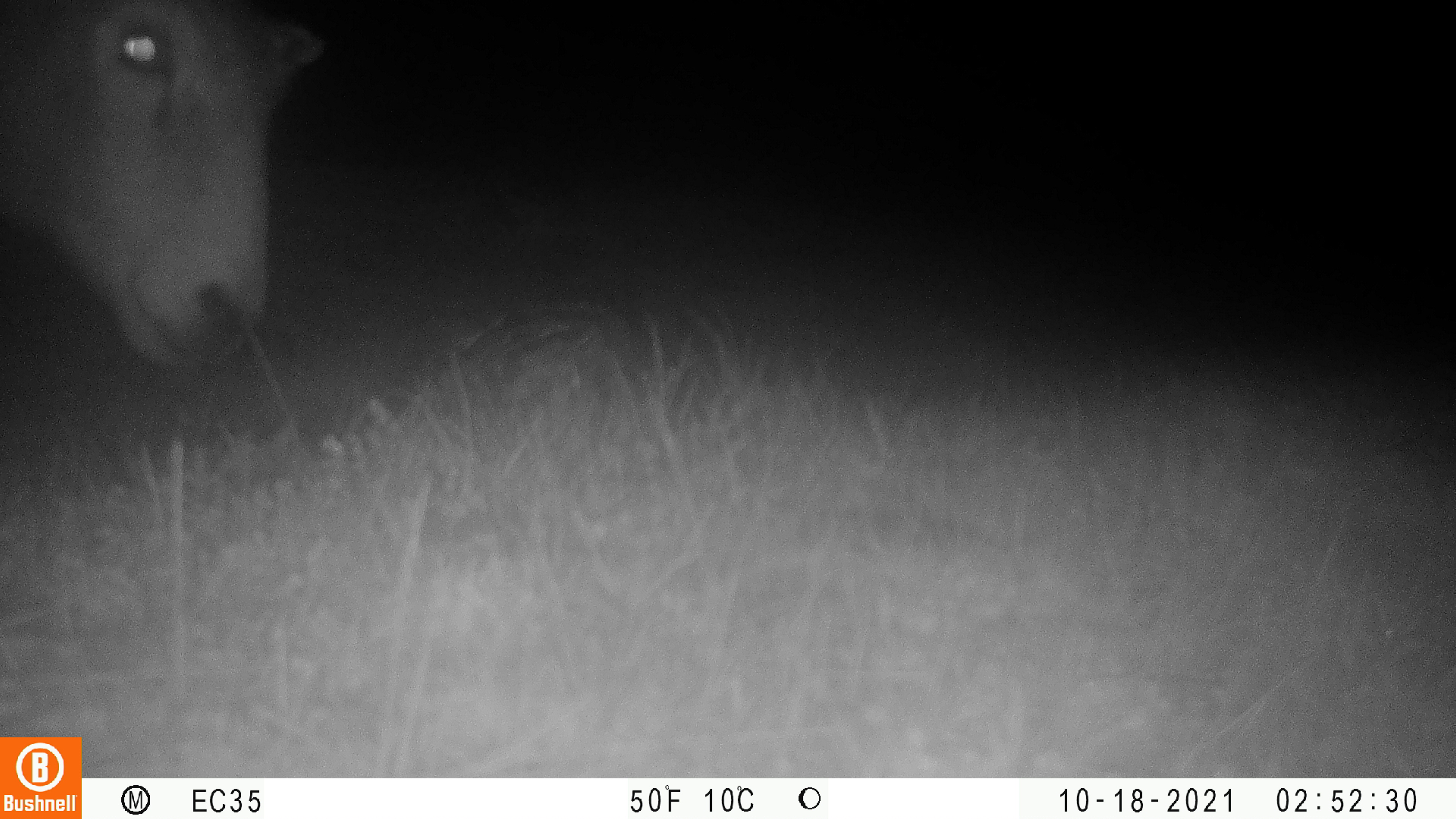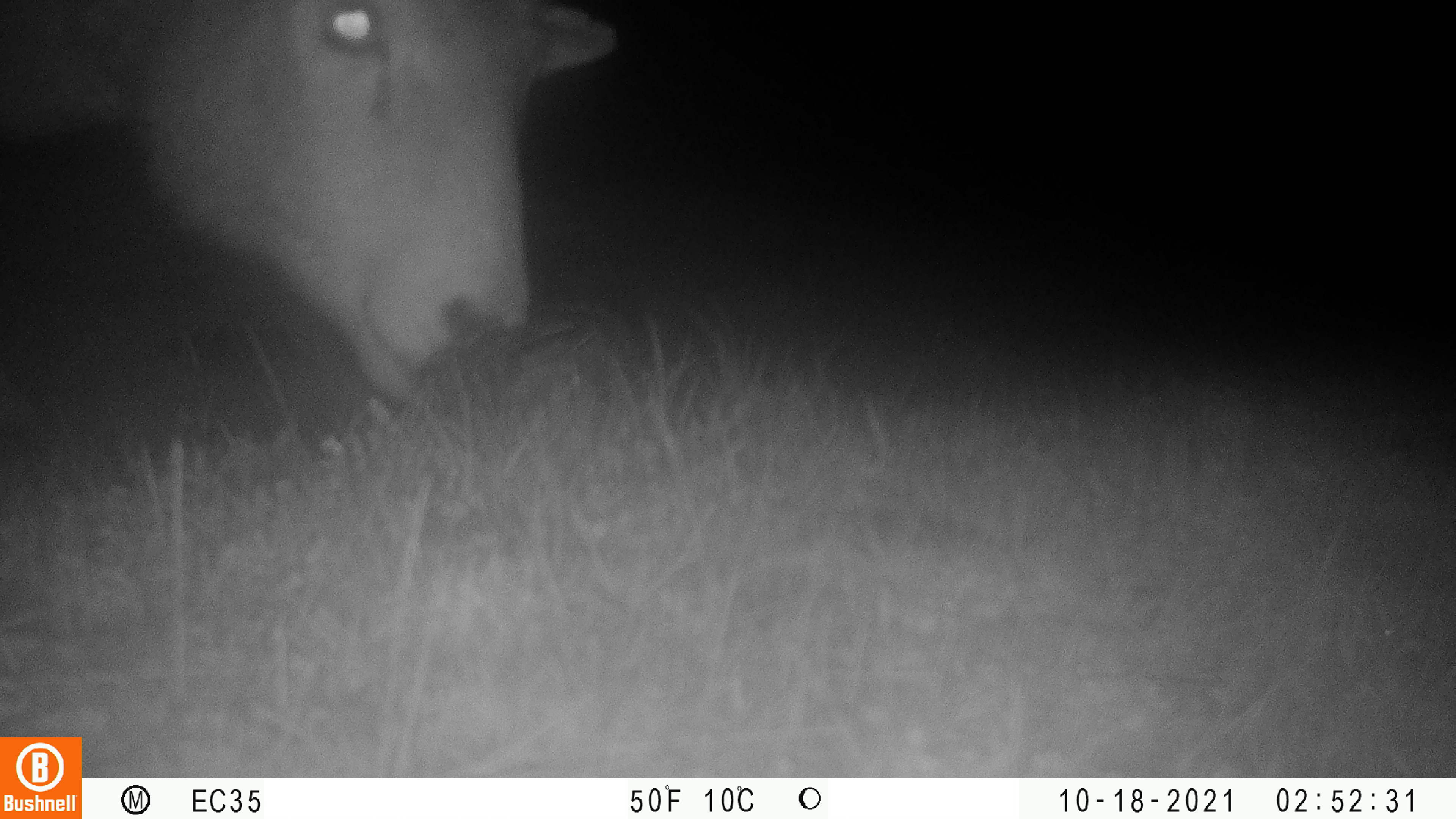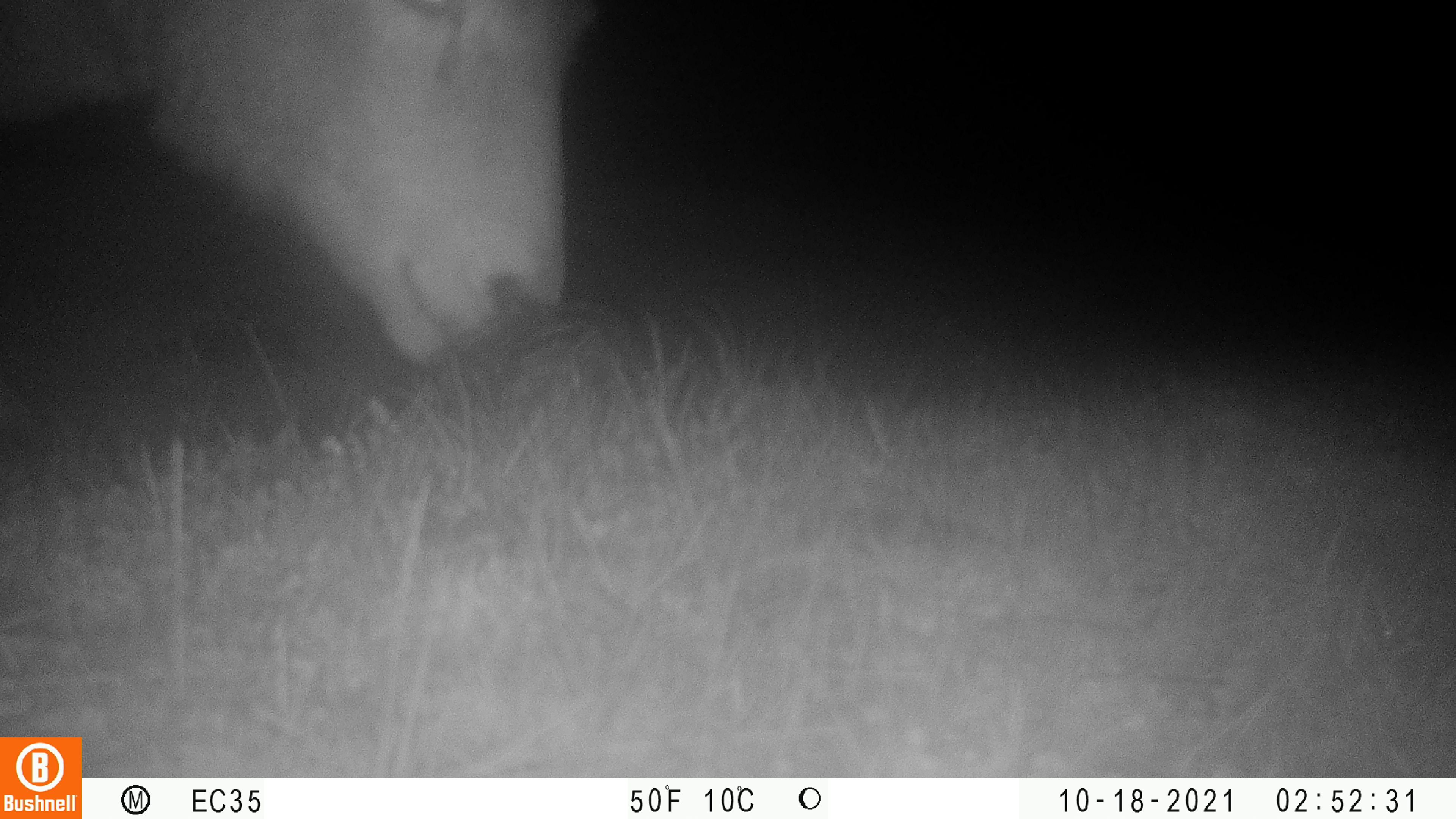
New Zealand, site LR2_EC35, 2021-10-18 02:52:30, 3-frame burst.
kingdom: Animalia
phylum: Chordata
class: Mammalia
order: Artiodactyla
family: Bovidae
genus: Bos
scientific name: Bos taurus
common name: domestic cow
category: cow